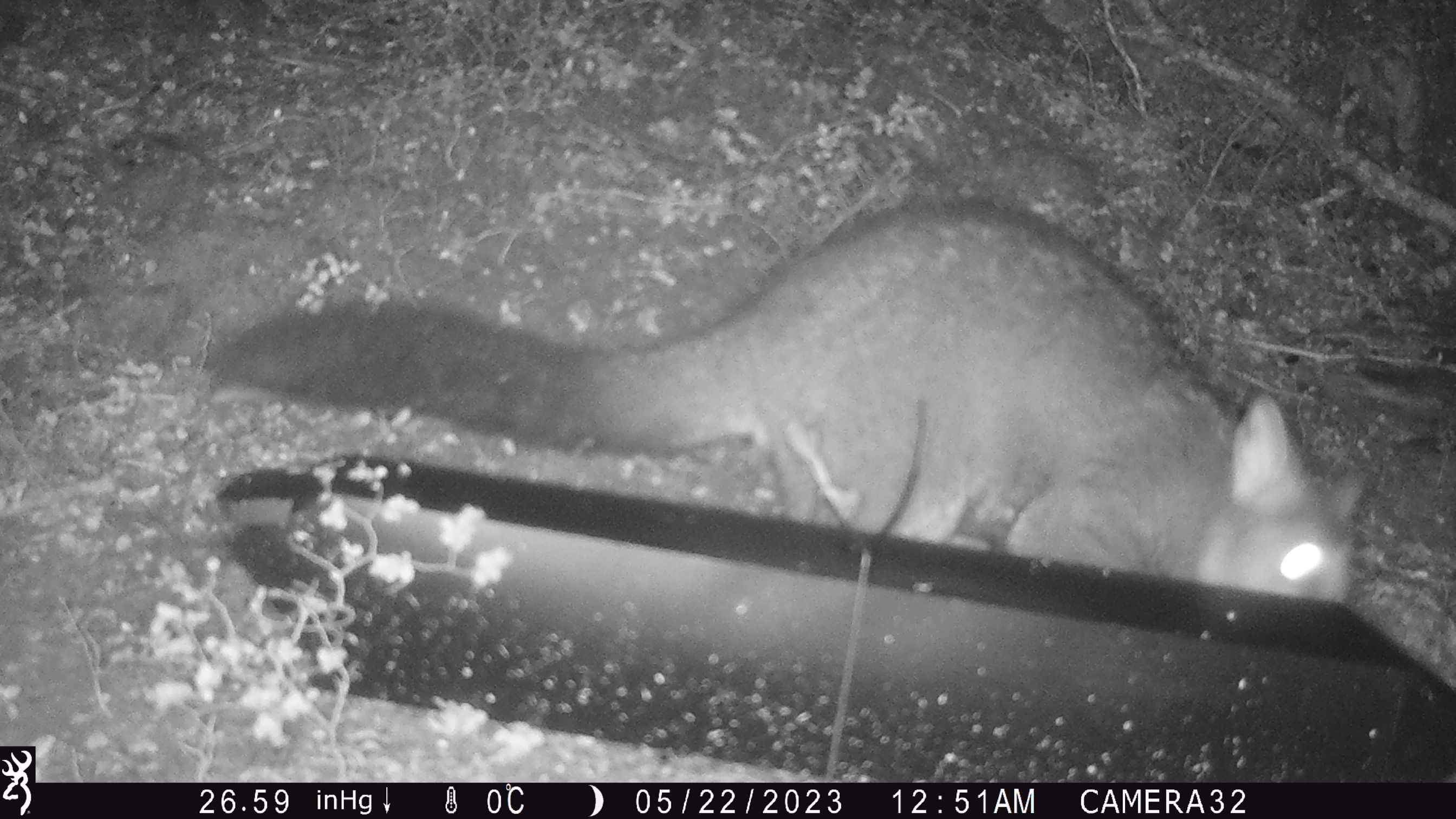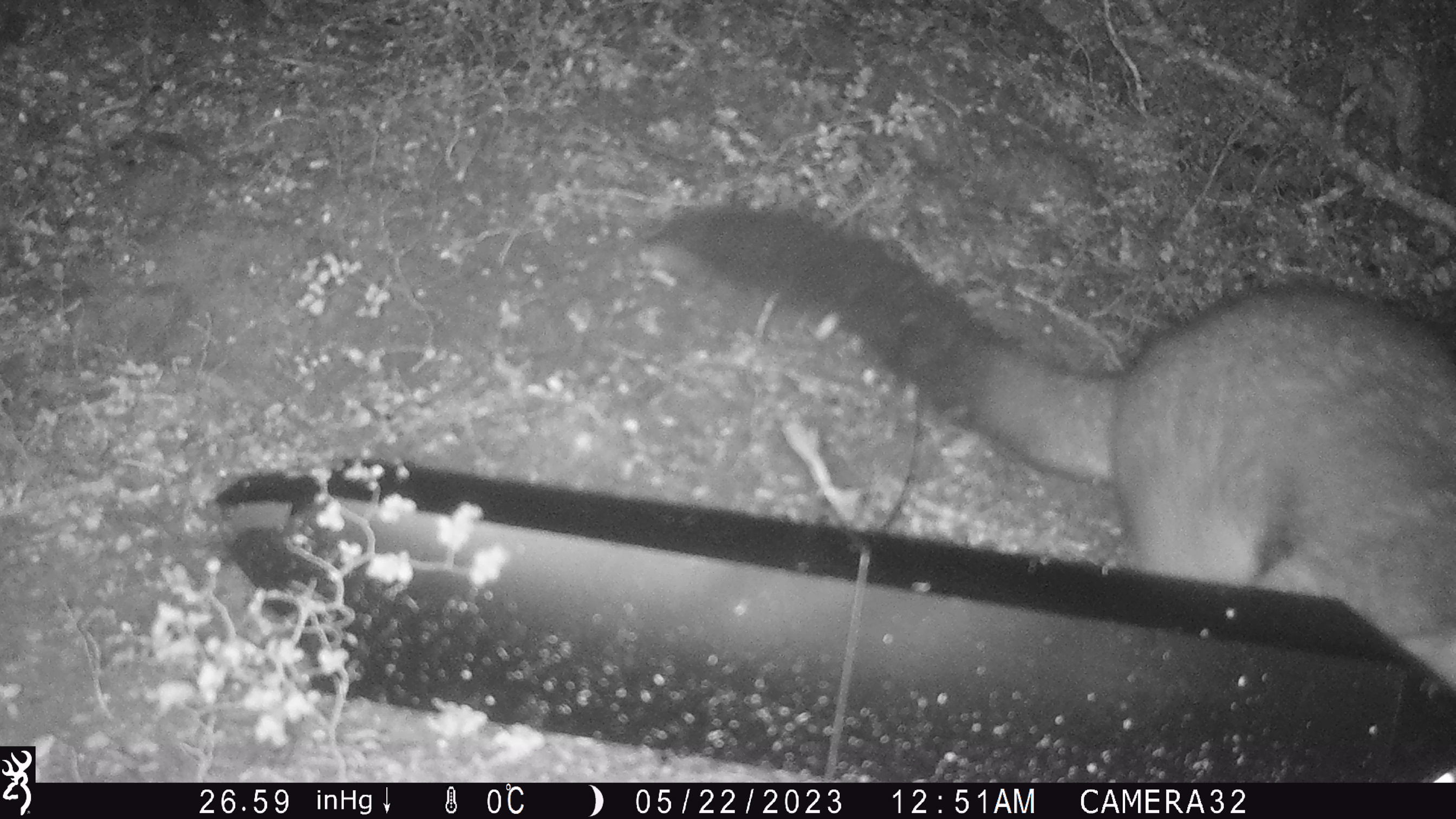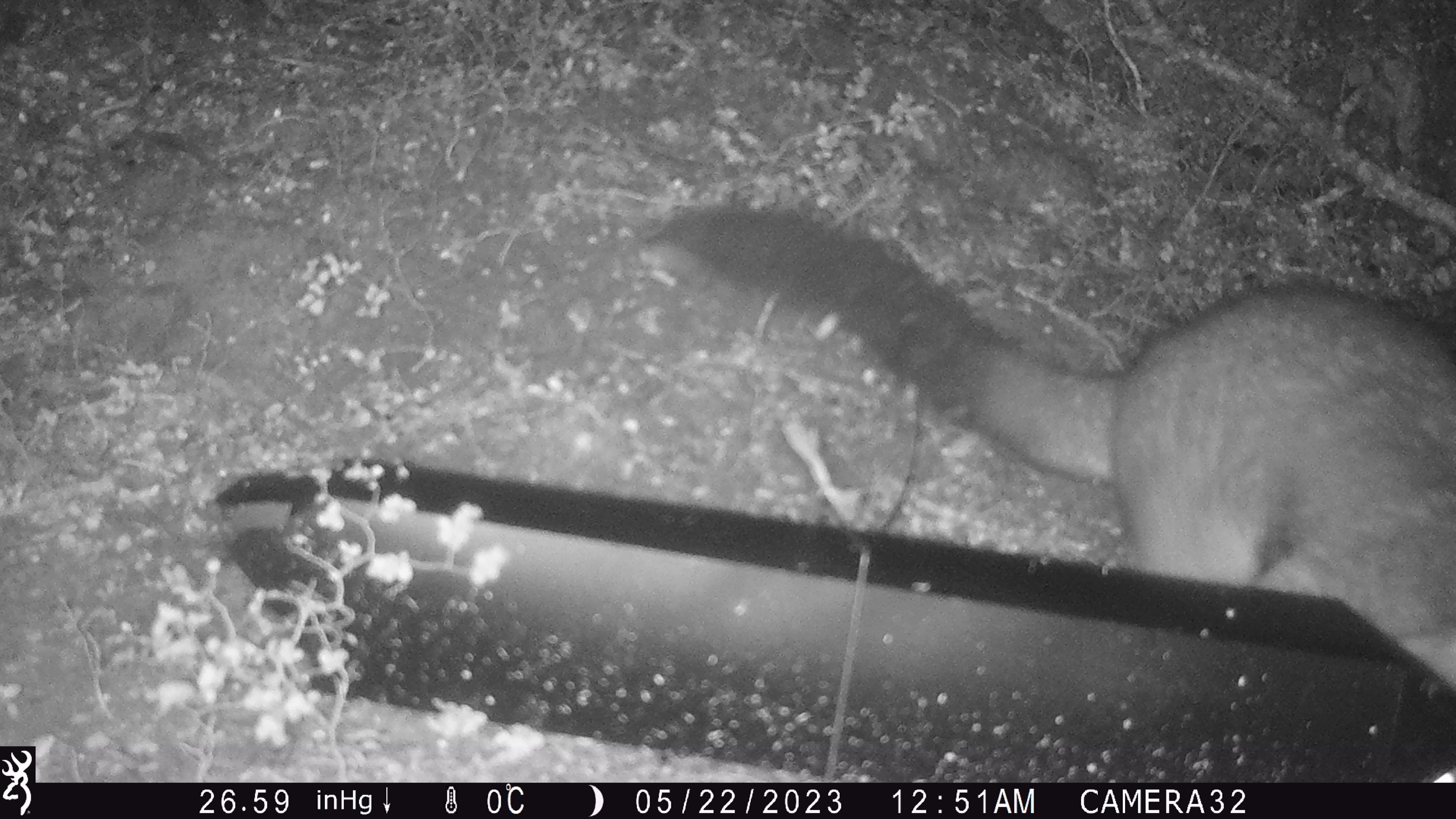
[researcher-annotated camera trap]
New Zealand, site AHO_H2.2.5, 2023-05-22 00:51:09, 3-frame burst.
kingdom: Animalia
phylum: Chordata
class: Mammalia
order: Carnivora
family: Mustelidae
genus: Mustela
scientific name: Mustela erminea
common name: stoat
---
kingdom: Animalia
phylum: Chordata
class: Mammalia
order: Diprotodontia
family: Phalangeridae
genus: Trichosurus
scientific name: Trichosurus vulpecula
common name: common brushtail possum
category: possum